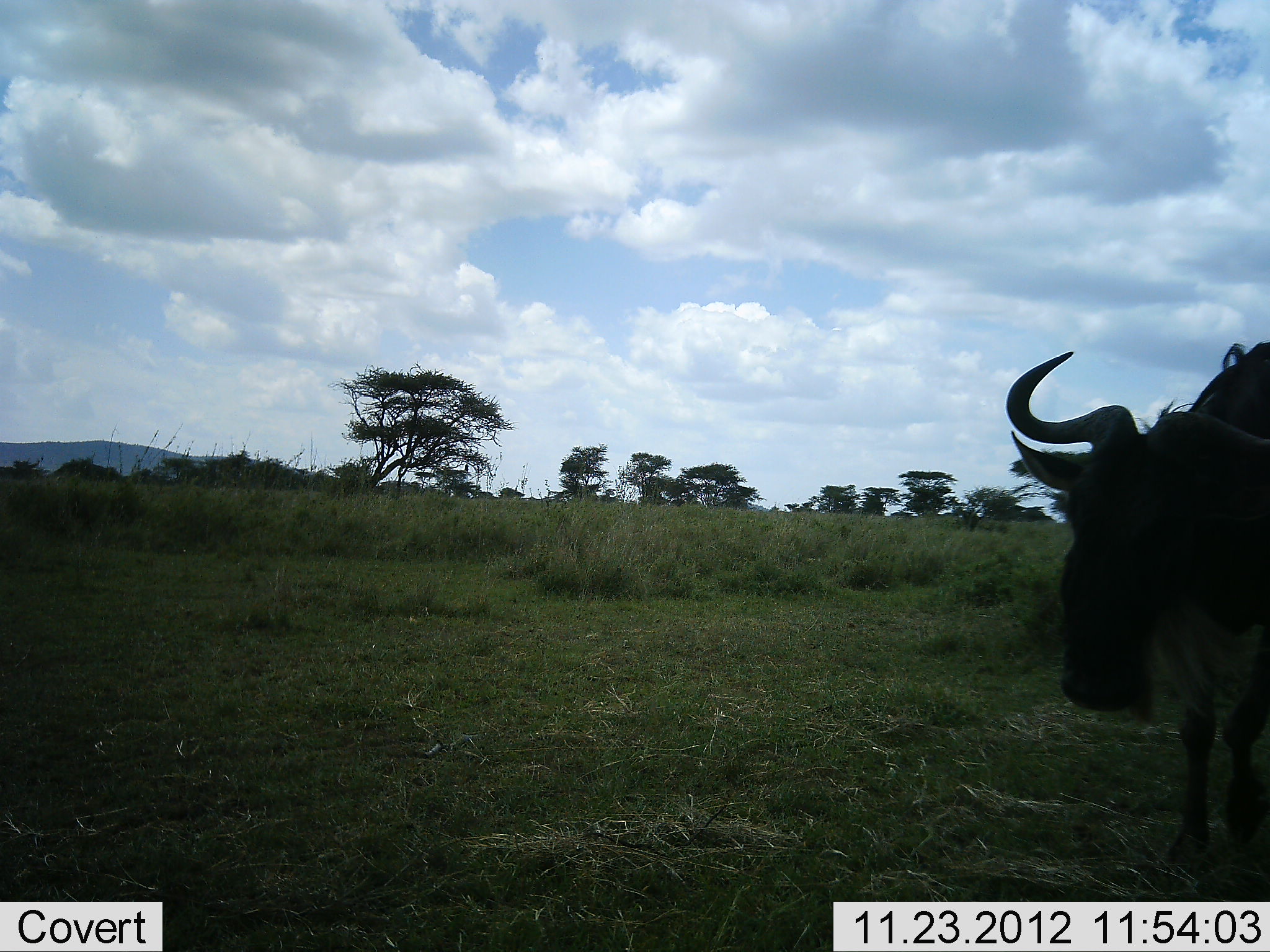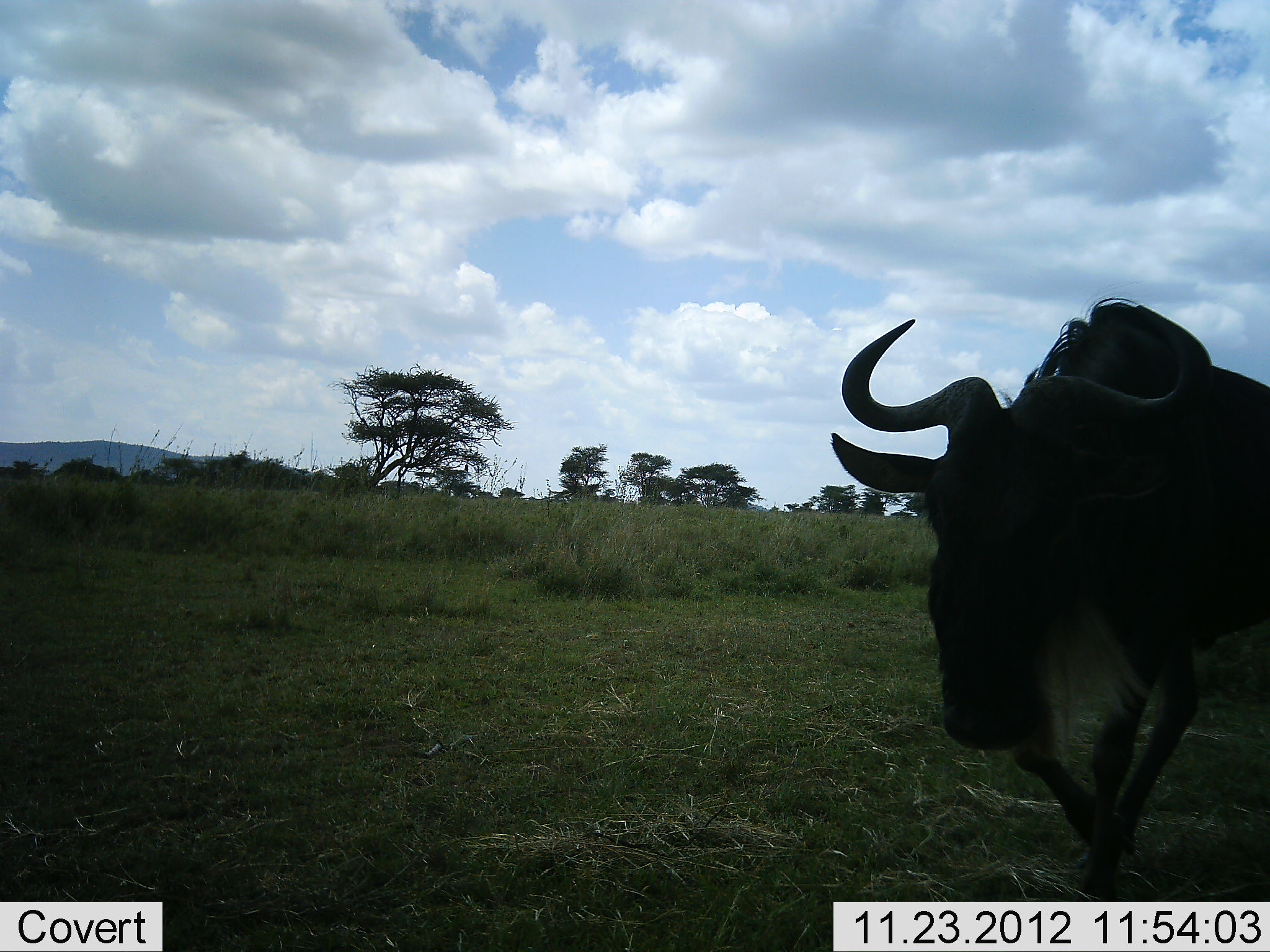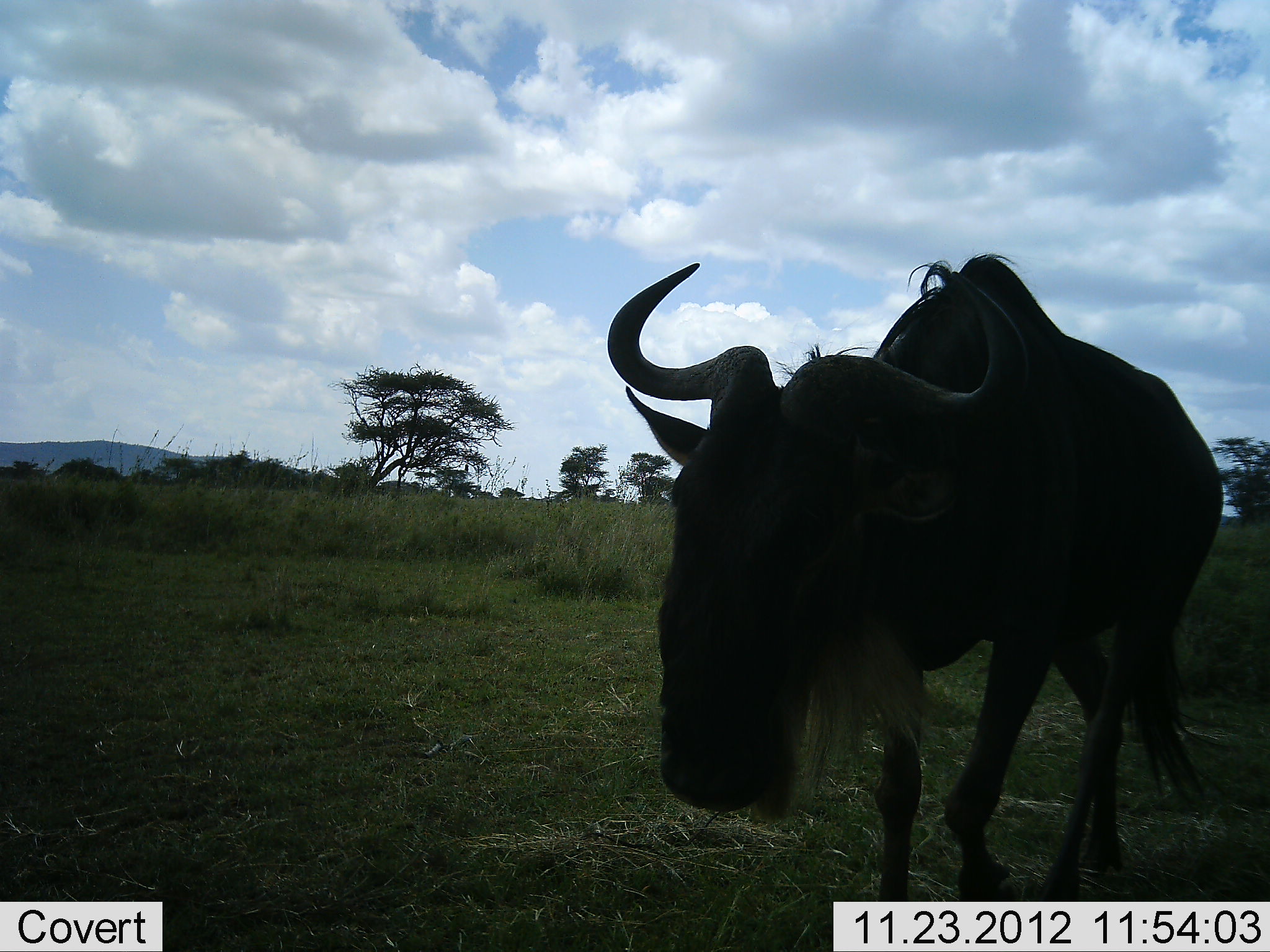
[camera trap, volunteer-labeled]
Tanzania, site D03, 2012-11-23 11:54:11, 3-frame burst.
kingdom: Animalia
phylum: Chordata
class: Mammalia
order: Artiodactyla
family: Bovidae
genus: Connochaetes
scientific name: Connochaetes taurinus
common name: blue wildebeest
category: wildebeest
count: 1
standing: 5%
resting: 0%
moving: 95%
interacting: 0%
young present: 0%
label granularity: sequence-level